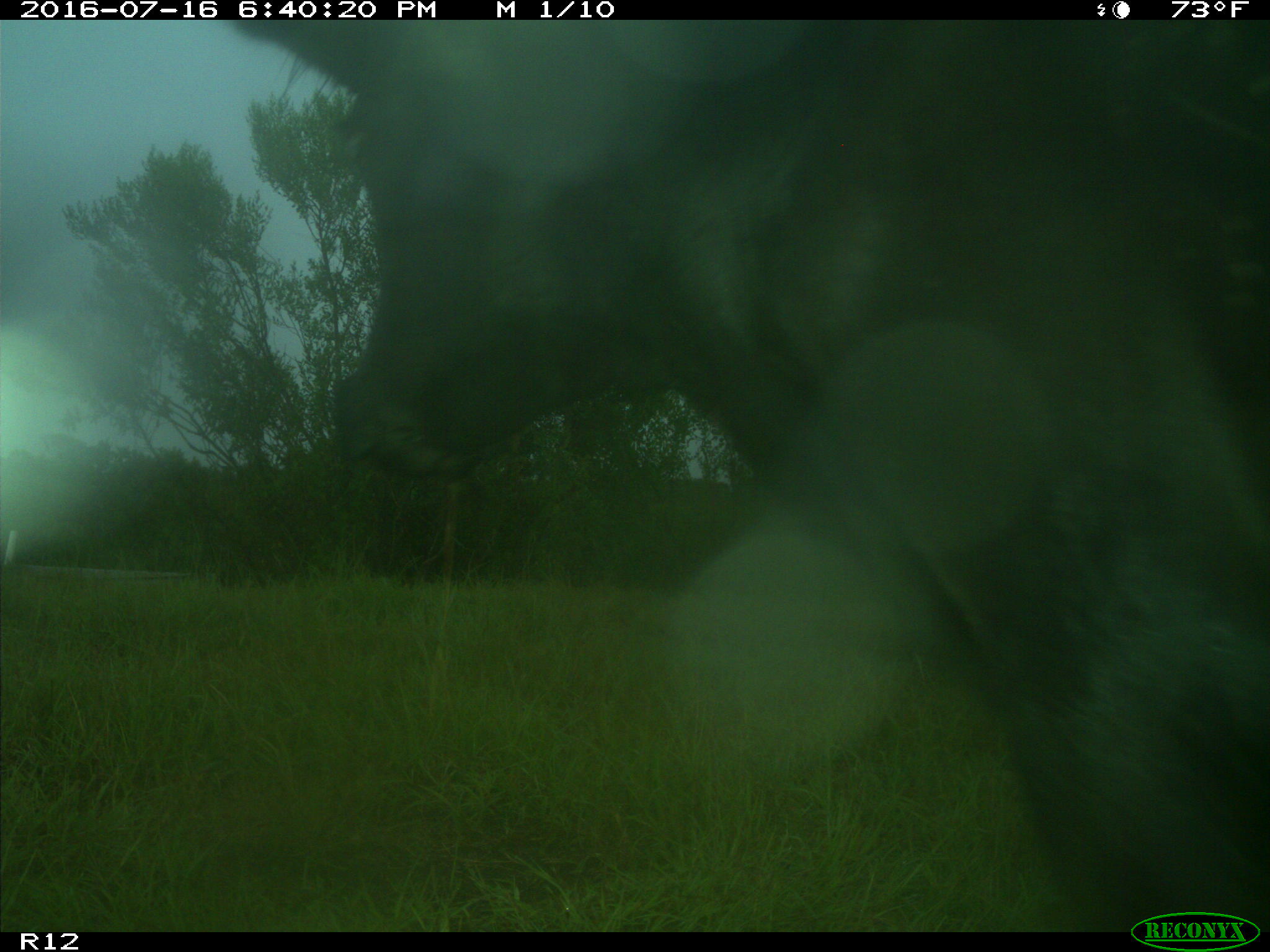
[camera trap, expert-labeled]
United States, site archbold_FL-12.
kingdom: Animalia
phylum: Chordata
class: Mammalia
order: Artiodactyla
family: Bovidae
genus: Bos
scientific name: Bos taurus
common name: domestic cow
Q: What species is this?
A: Bos taurus (domestic cow).